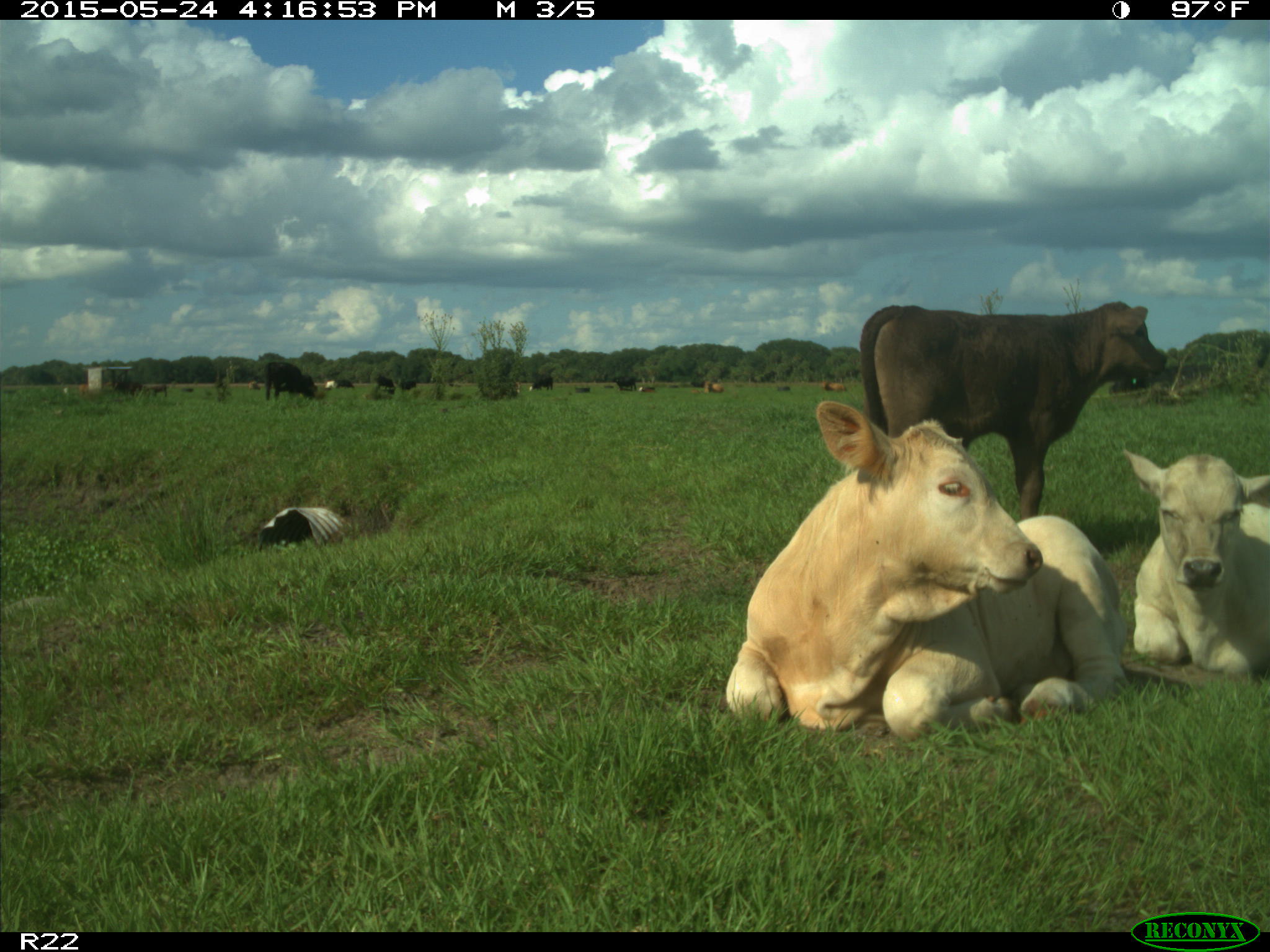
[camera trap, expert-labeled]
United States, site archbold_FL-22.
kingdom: Animalia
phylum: Chordata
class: Mammalia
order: Artiodactyla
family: Bovidae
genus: Bos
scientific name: Bos taurus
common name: domestic cow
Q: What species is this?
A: Bos taurus (domestic cow).